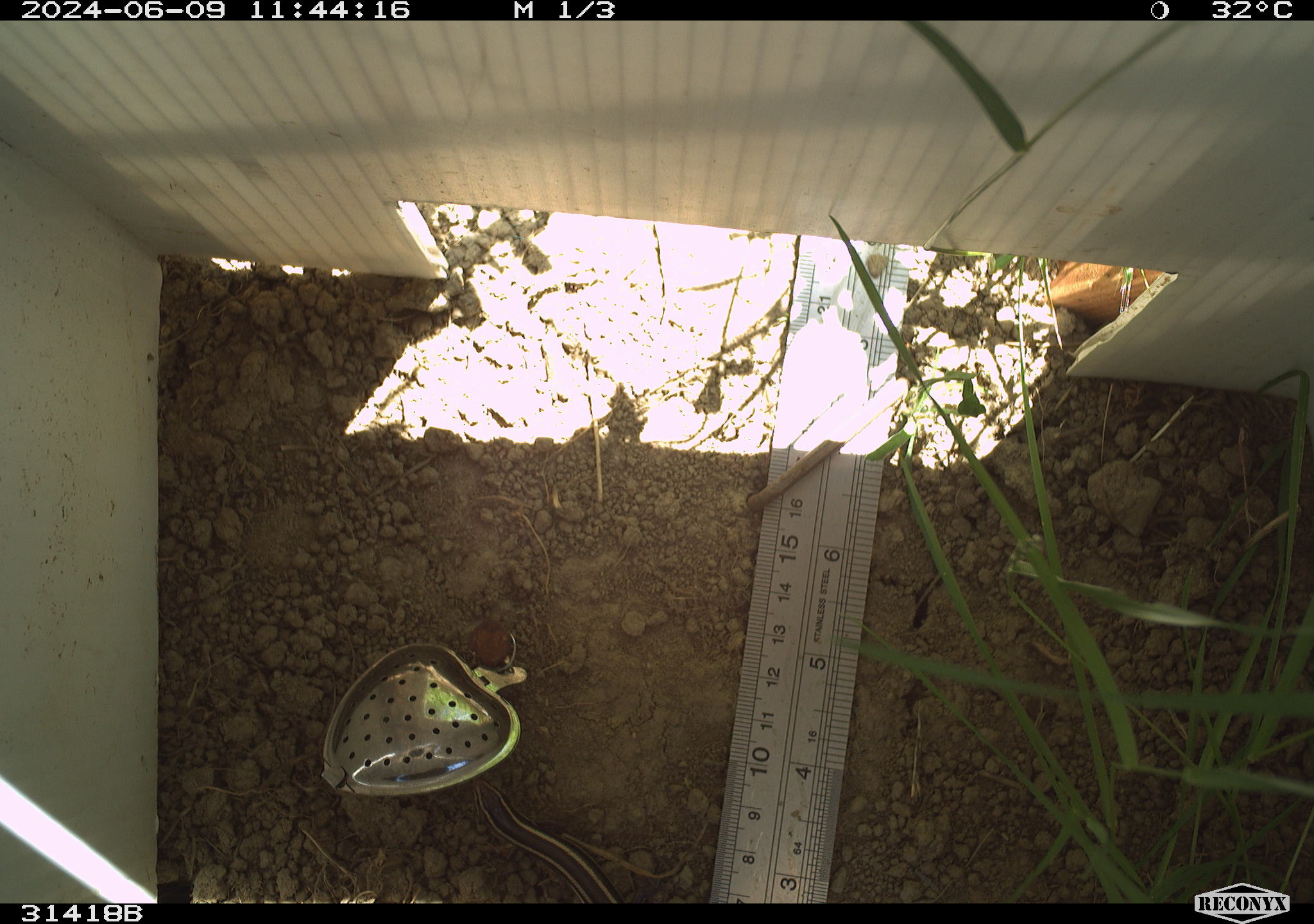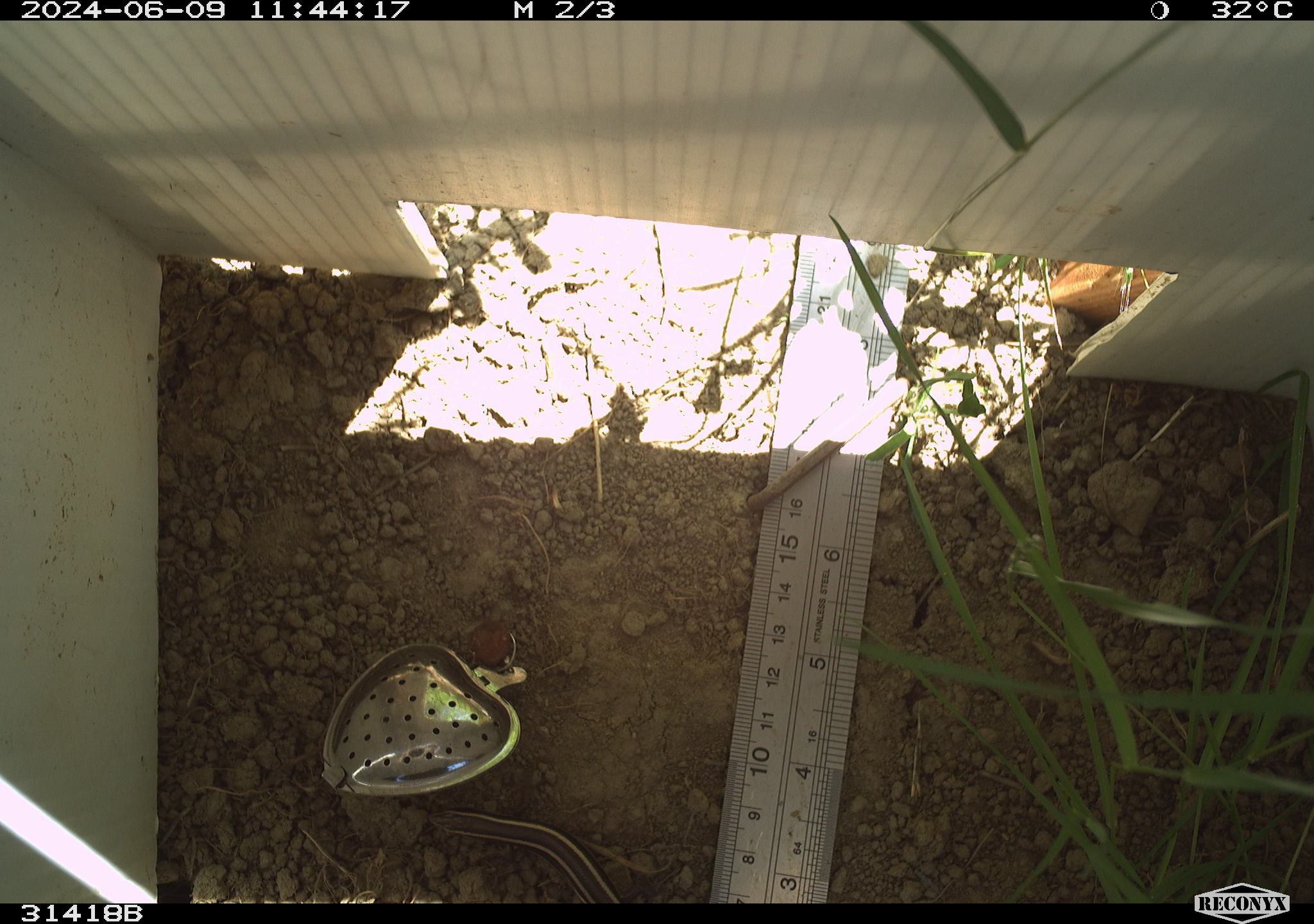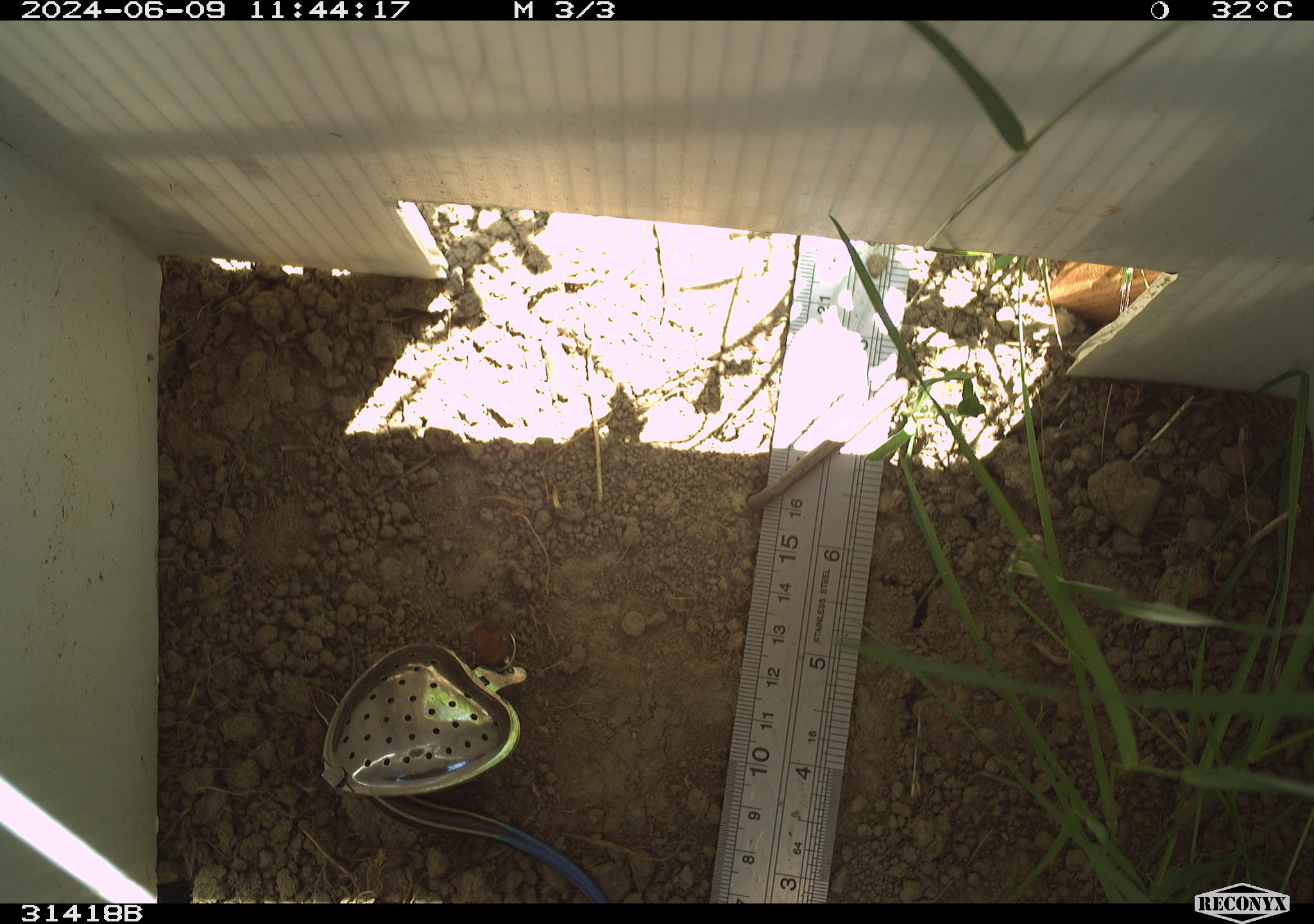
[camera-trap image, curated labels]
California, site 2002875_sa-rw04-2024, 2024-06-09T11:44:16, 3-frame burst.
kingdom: Animalia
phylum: Chordata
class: Reptilia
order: Squamata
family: Scincidae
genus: Plestiodon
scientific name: Plestiodon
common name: blue-tailed skinks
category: plestiodon species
Plestiodon species (blue-tailed skinks) (Plestiodon).